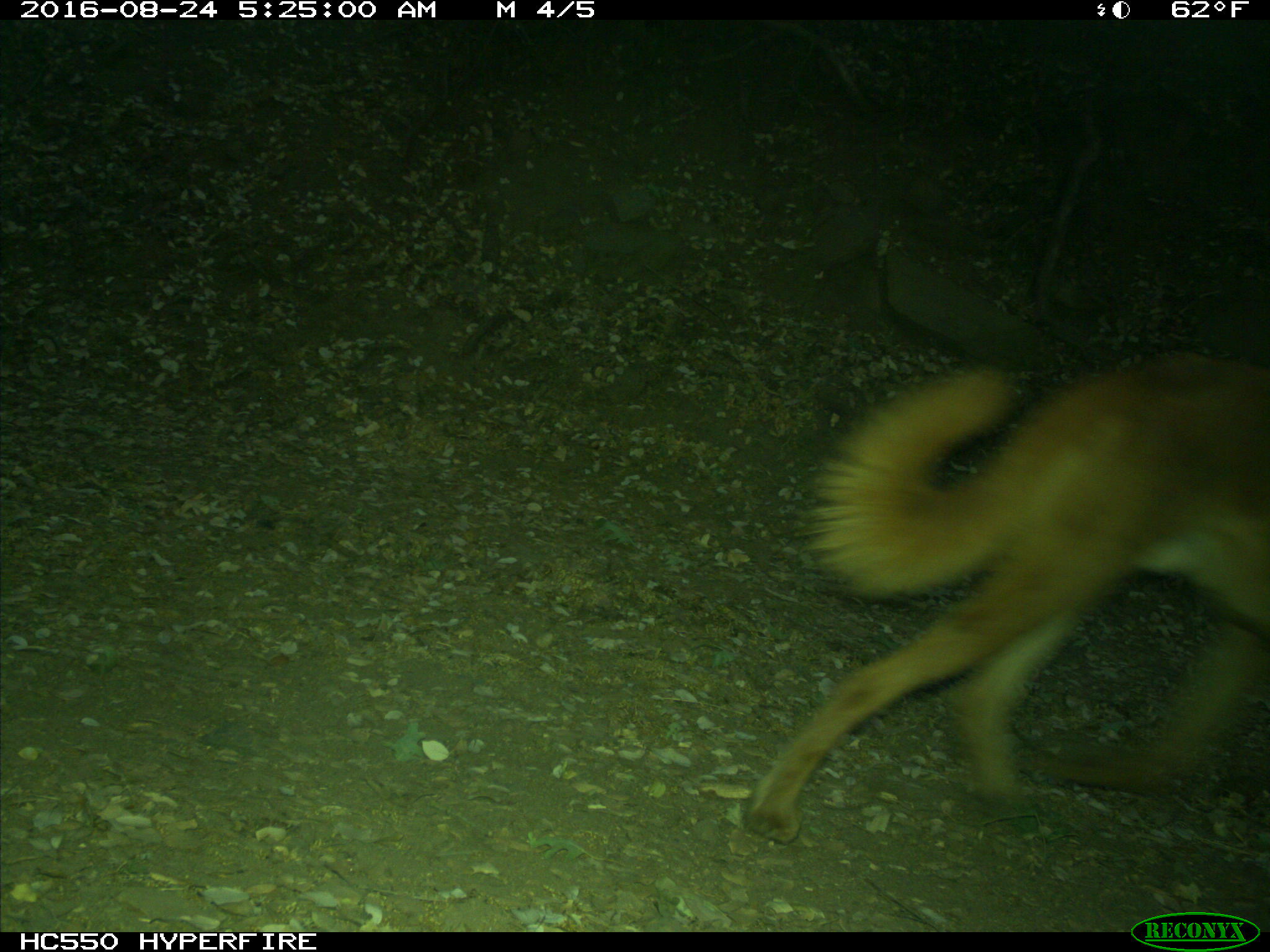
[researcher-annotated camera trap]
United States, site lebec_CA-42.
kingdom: Animalia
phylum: Chordata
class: Mammalia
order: Carnivora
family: Canidae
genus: Canis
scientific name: Canis familiaris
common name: domestic dog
Canis familiaris (domestic dog).